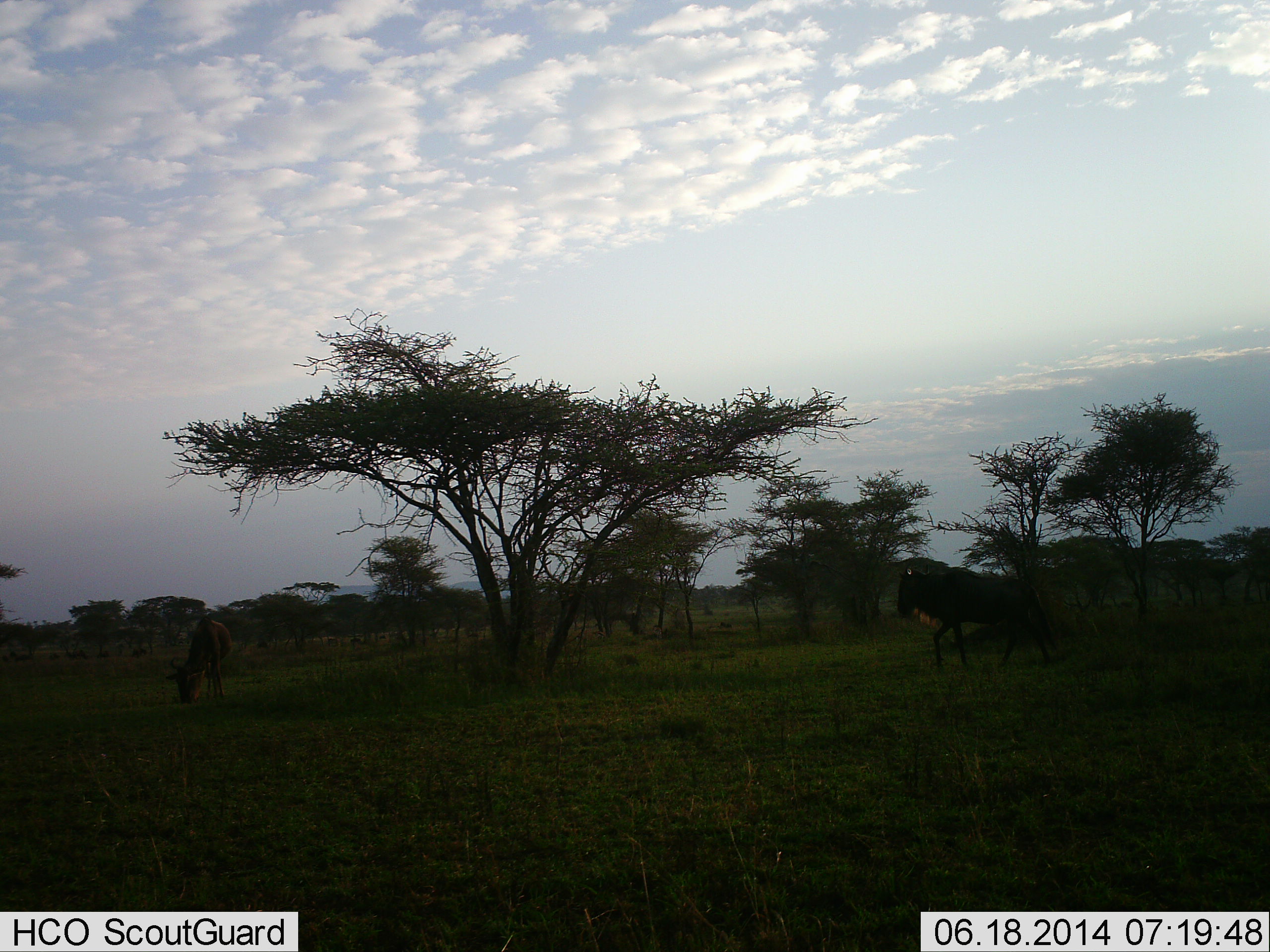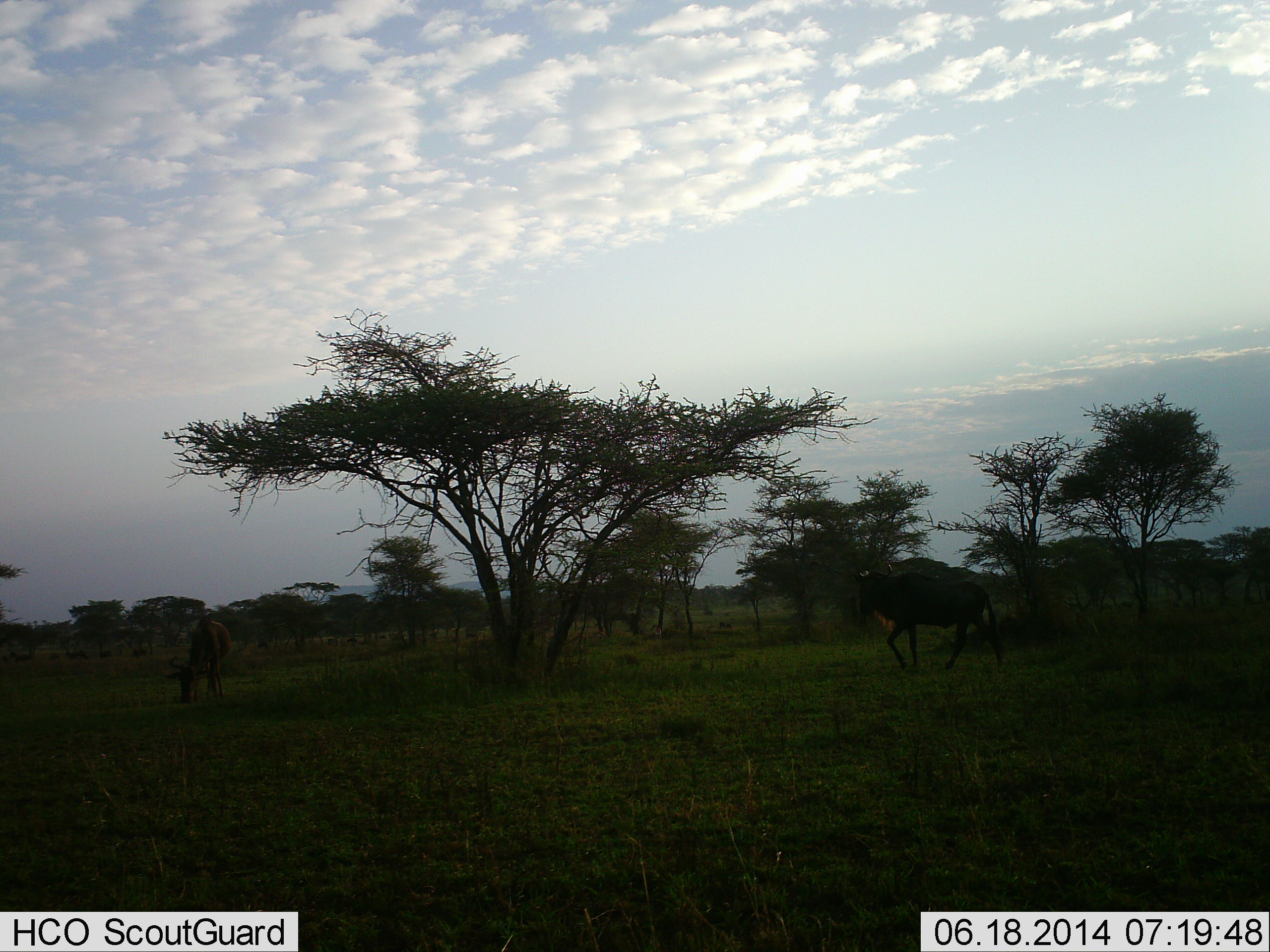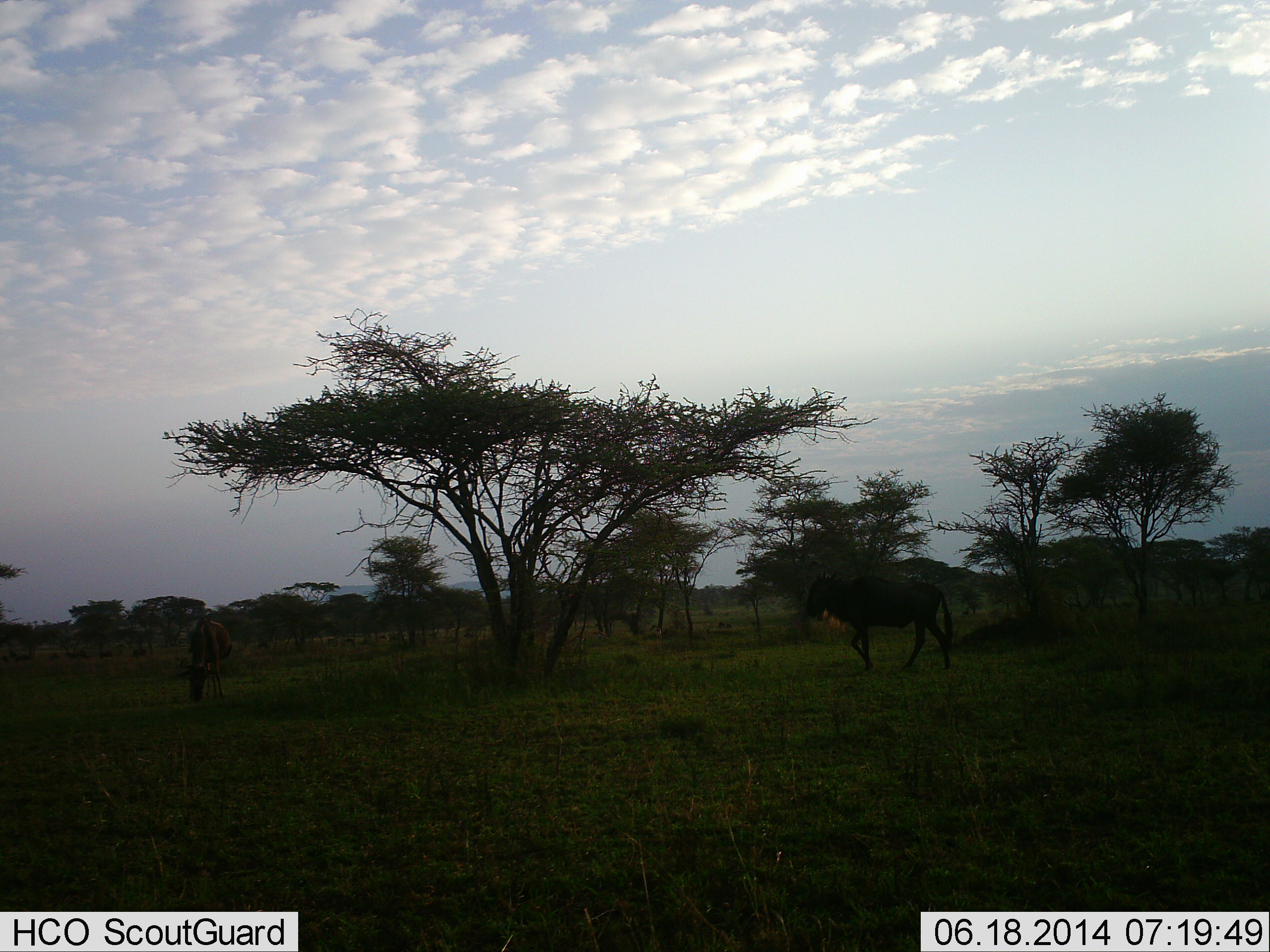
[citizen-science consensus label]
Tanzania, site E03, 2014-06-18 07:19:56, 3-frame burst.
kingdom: Animalia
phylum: Chordata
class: Mammalia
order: Artiodactyla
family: Bovidae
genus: Connochaetes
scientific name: Connochaetes taurinus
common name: blue wildebeest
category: wildebeest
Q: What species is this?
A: Wildebeest (blue wildebeest) (Connochaetes taurinus).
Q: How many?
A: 2.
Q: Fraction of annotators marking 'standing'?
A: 20%.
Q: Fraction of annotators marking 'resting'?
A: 0%.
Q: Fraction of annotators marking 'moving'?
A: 100%.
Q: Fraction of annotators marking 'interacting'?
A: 0%.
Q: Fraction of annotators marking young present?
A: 0%.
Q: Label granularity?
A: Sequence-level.